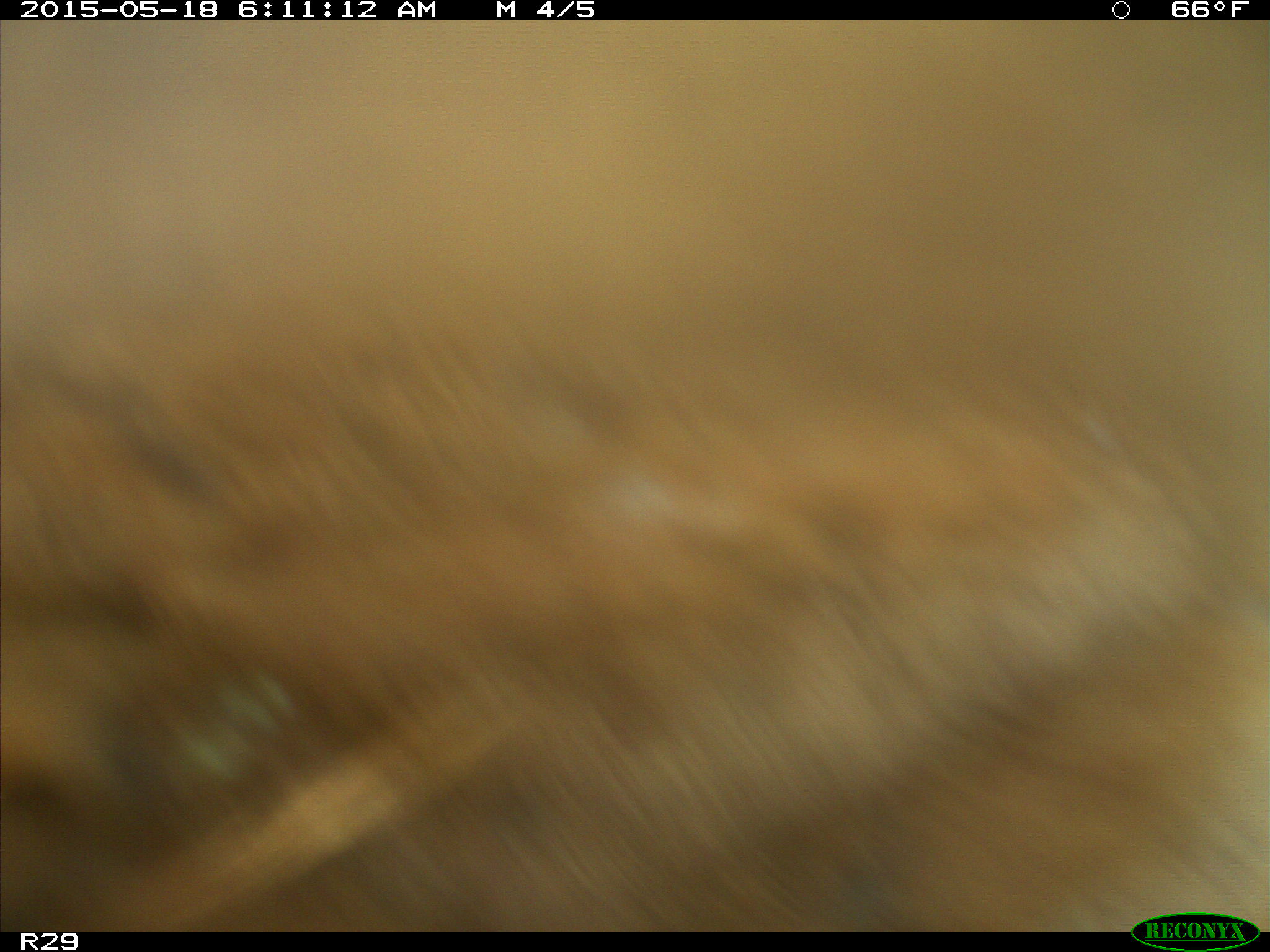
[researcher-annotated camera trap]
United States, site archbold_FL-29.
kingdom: Animalia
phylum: Chordata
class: Mammalia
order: Artiodactyla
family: Bovidae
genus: Bos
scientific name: Bos taurus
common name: domestic cow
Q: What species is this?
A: Bos taurus (domestic cow).